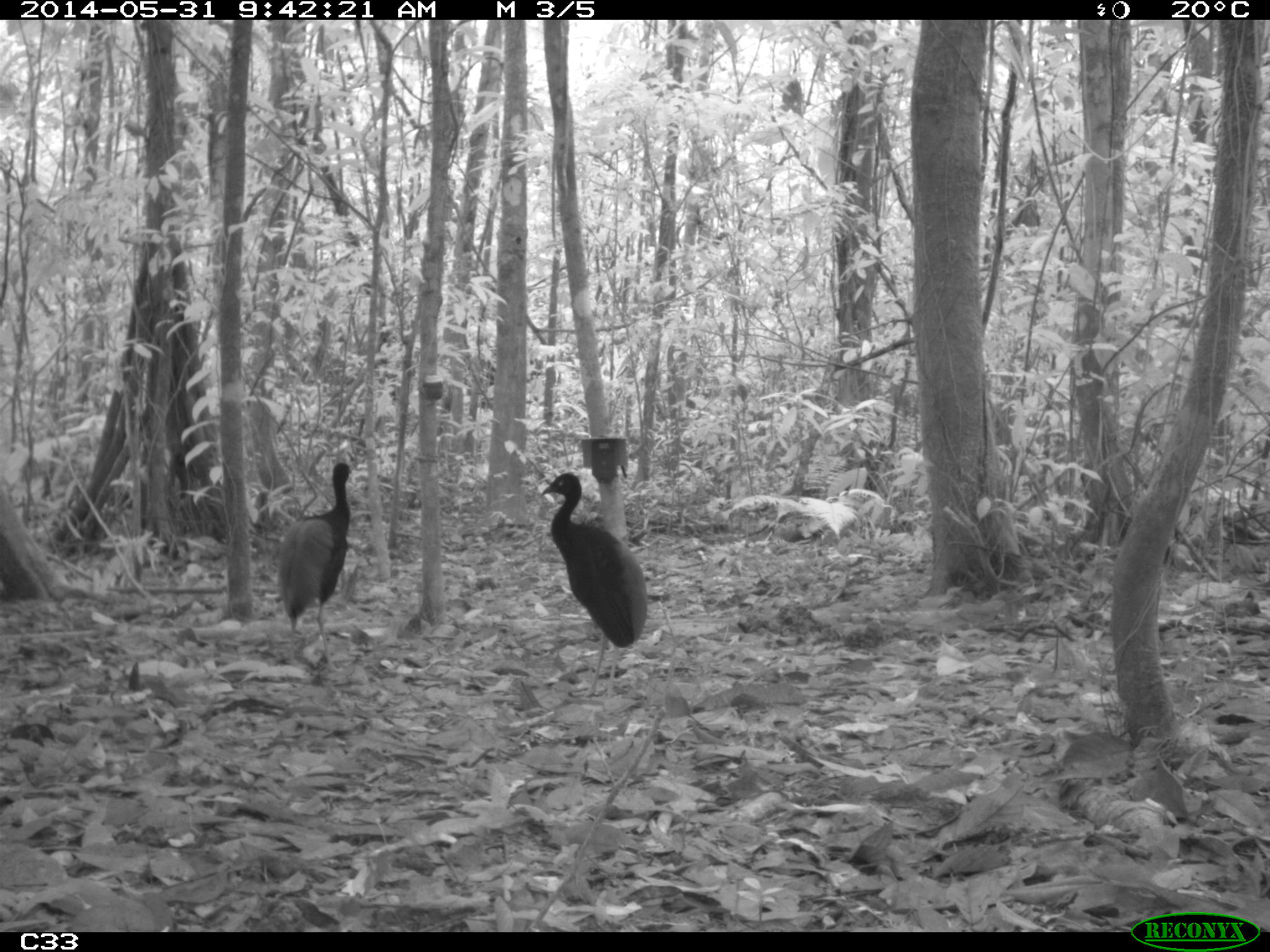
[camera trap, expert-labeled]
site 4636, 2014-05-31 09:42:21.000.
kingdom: Animalia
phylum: Chordata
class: Aves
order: Gruiformes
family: Psophiidae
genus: Psophia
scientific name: Psophia crepitans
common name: gray-winged trumpeter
Psophia crepitans (gray-winged trumpeter), count 5, age adult.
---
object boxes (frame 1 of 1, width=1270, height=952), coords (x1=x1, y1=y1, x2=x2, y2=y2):
psophia crepitans: (x1=539, y1=472, x2=648, y2=698); (x1=274, y1=460, x2=352, y2=671)